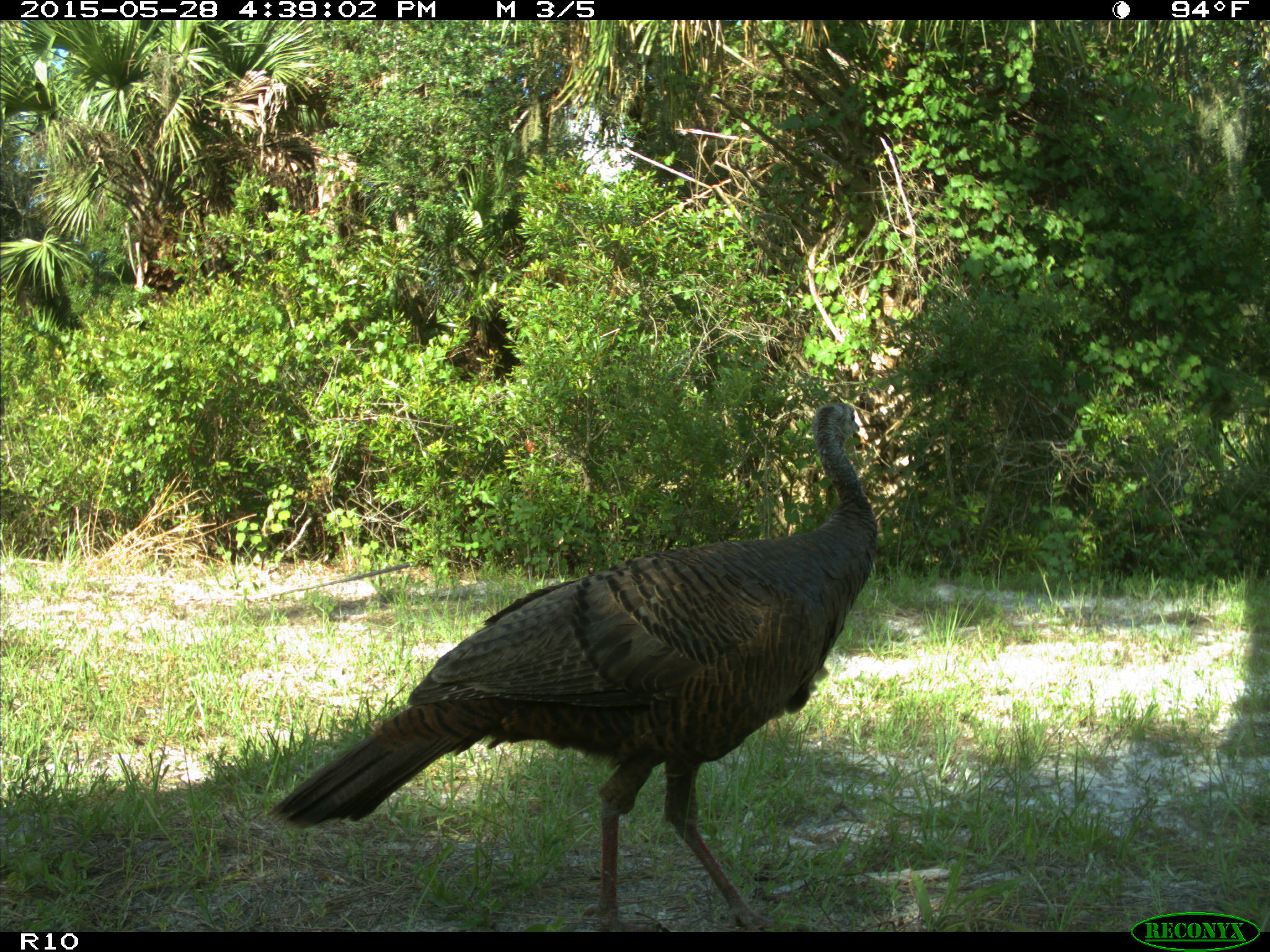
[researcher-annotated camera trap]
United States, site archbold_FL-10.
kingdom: Animalia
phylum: Chordata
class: Aves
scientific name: Aves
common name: birds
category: unidentified bird